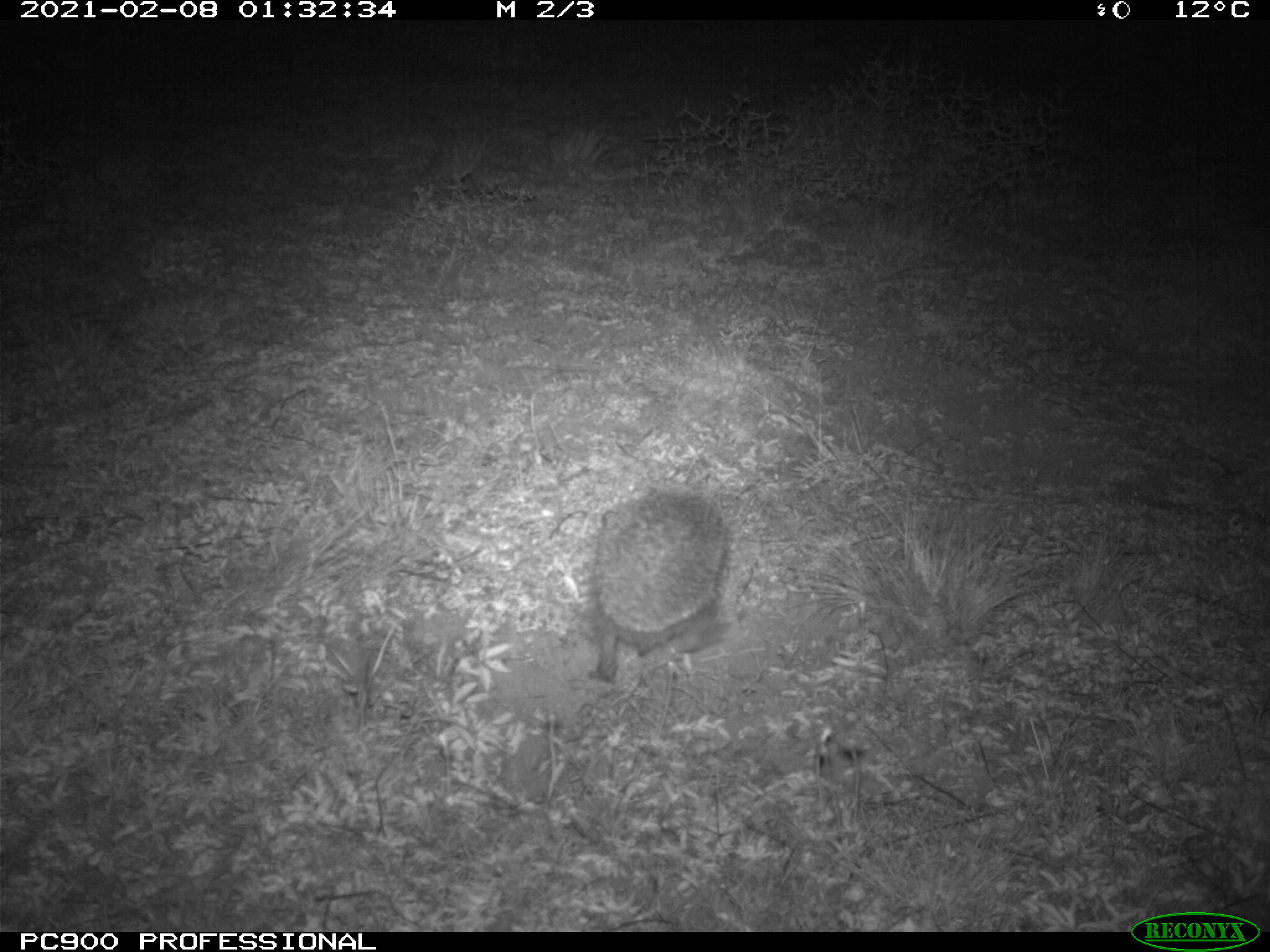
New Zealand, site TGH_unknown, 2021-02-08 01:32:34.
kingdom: Animalia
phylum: Chordata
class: Mammalia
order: Eulipotyphla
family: Erinaceidae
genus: Erinaceus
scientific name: Erinaceus europaeus europaeus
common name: european hedgehog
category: hedgehog